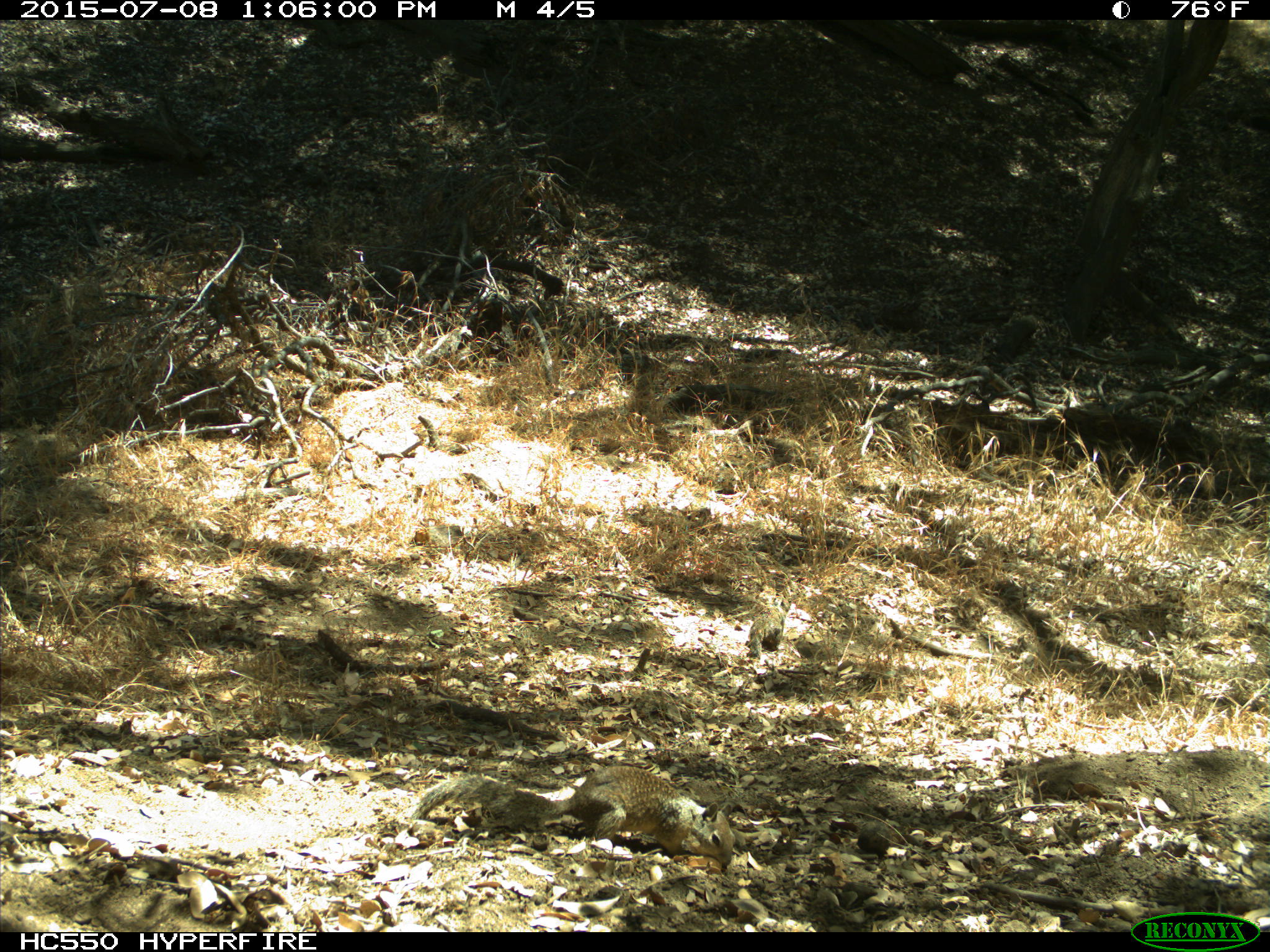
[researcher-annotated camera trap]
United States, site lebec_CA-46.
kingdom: Animalia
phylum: Chordata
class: Mammalia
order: Rodentia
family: Sciuridae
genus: Otospermophilus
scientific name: Otospermophilus beecheyi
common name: california ground squirrel